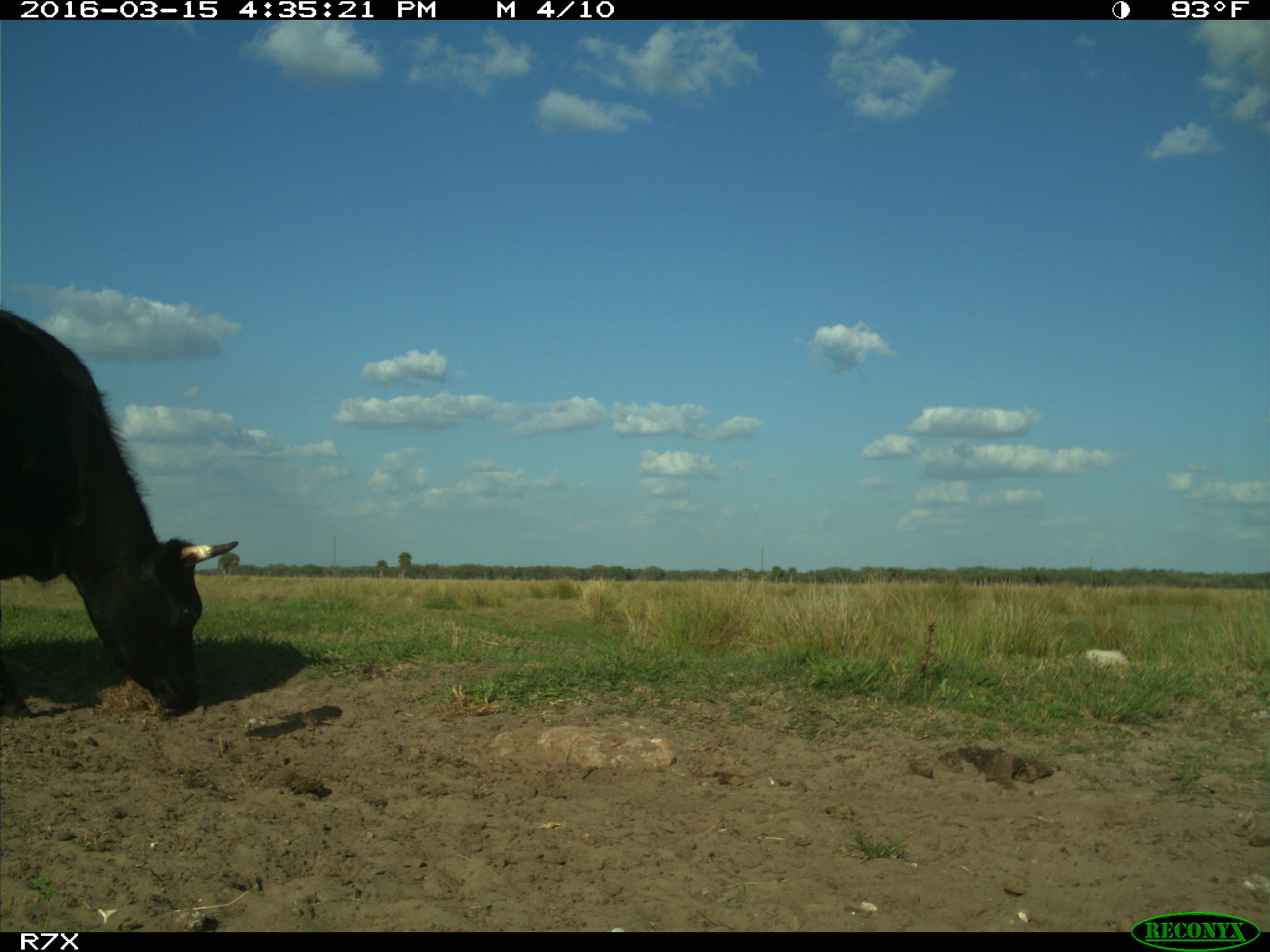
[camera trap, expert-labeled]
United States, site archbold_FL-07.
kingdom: Animalia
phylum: Chordata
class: Mammalia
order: Artiodactyla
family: Bovidae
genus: Bos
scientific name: Bos taurus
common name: domestic cow